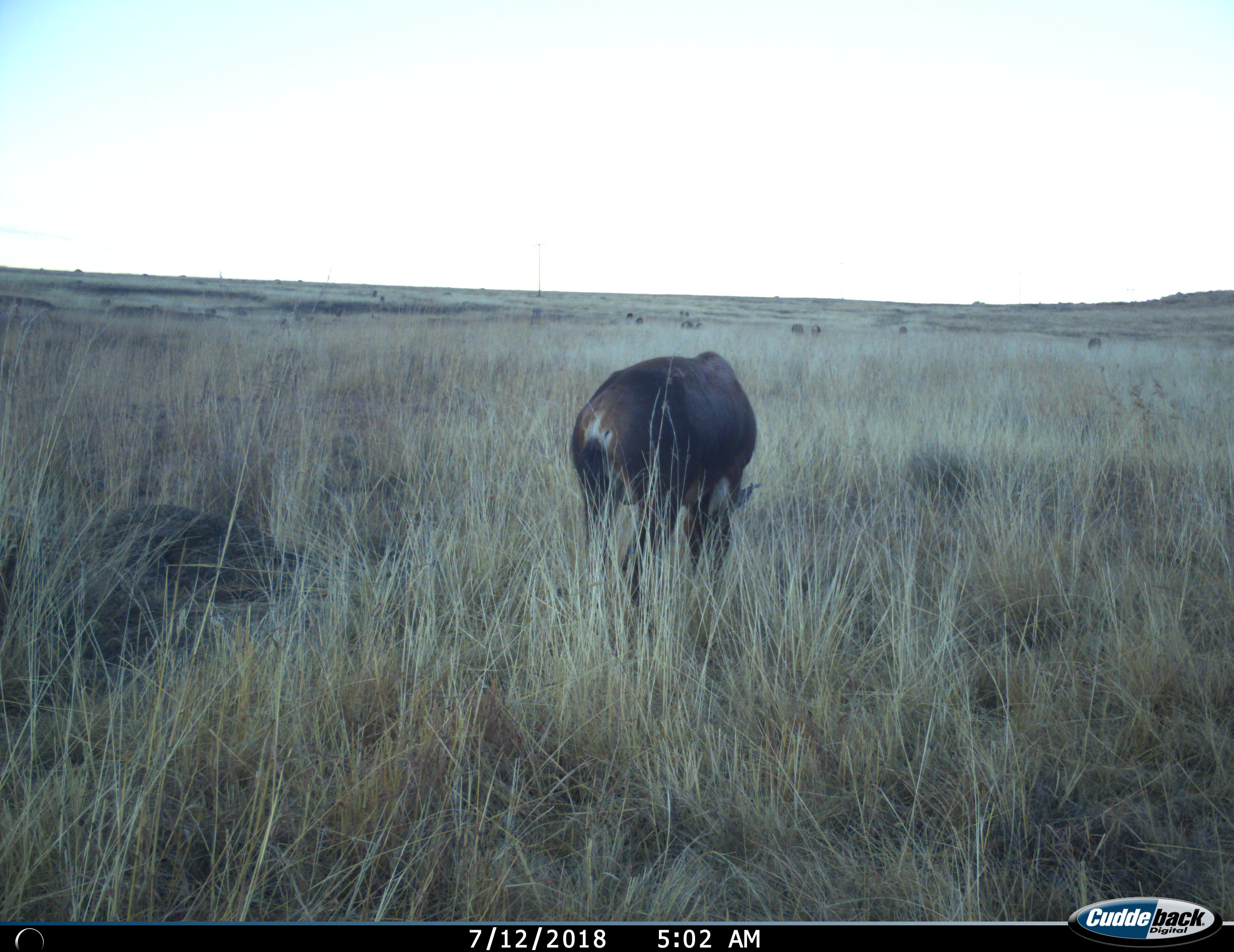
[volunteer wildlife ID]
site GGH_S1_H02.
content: unidentified animal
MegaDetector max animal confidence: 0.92